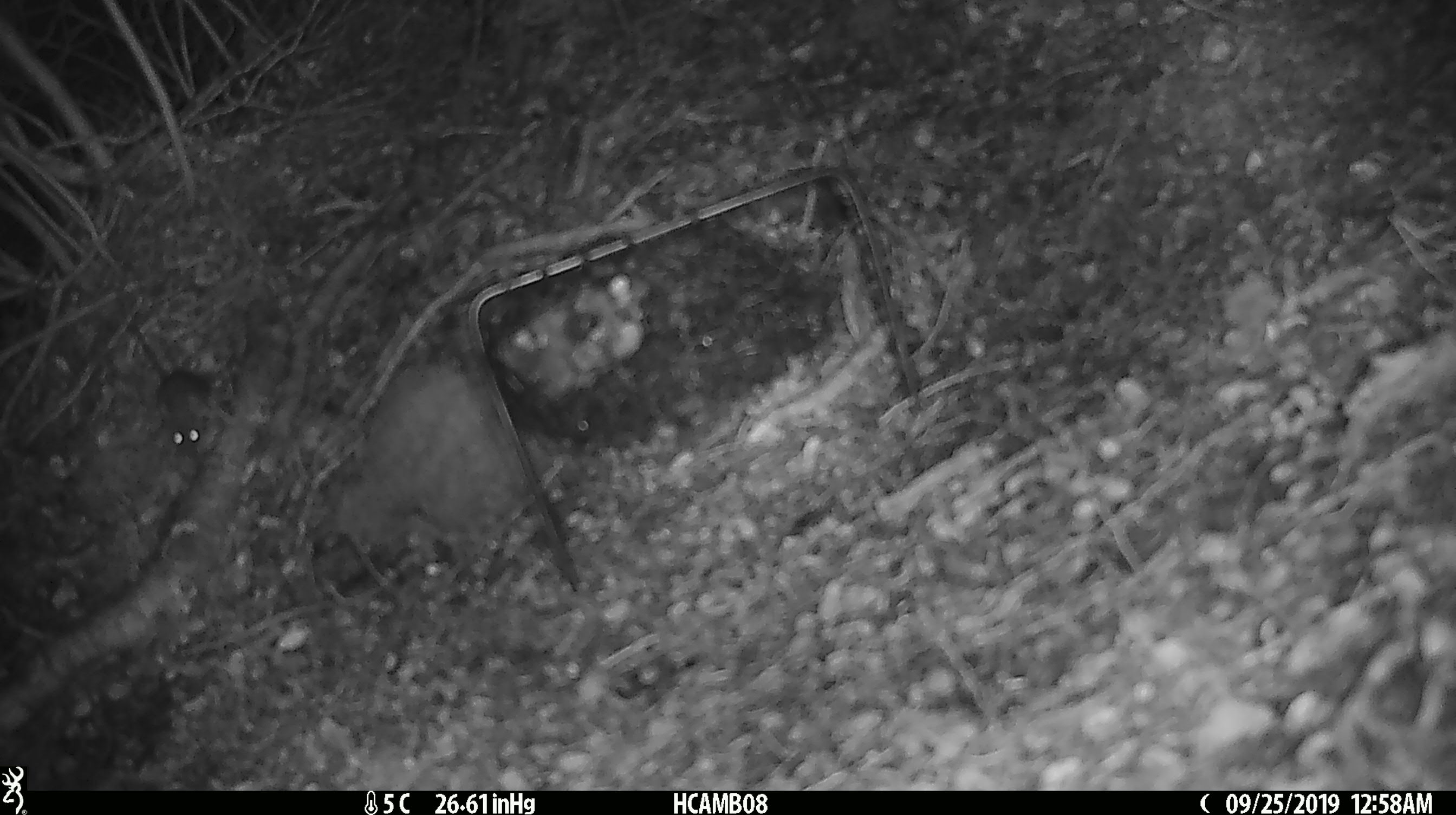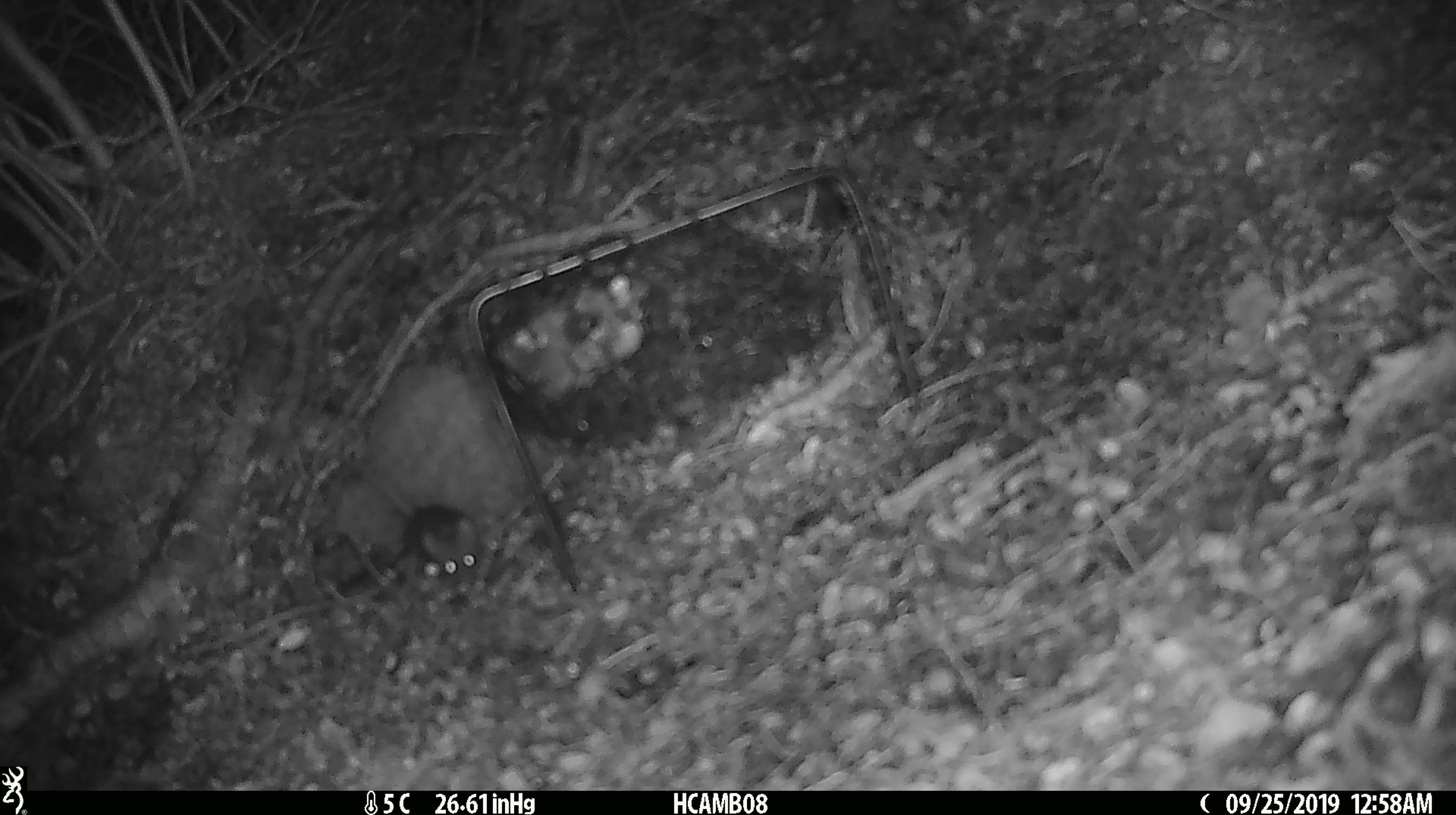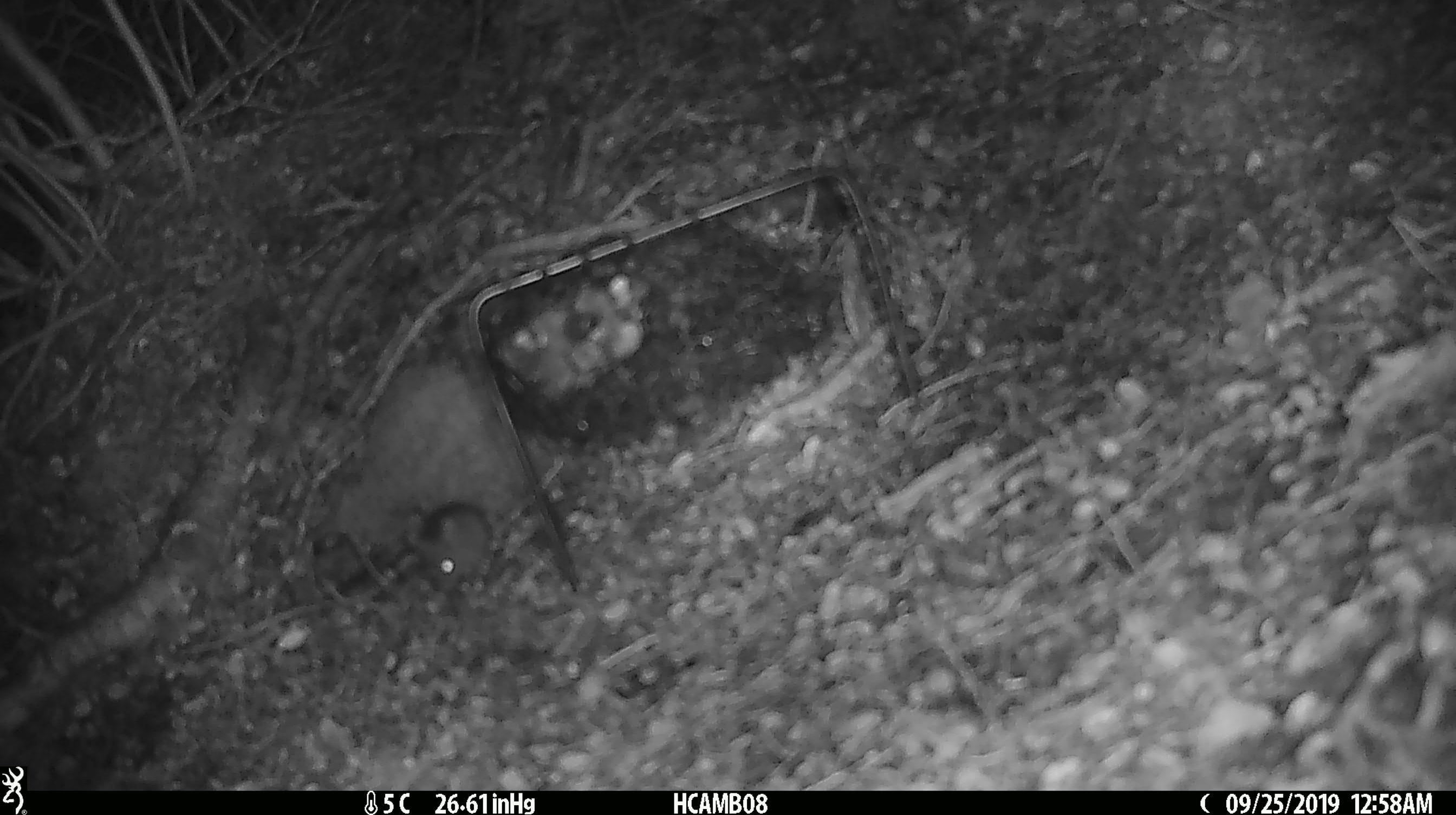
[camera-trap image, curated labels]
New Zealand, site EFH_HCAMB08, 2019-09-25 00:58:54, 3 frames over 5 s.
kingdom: Animalia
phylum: Chordata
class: Mammalia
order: Rodentia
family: Muridae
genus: Mus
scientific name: Mus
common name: mouse